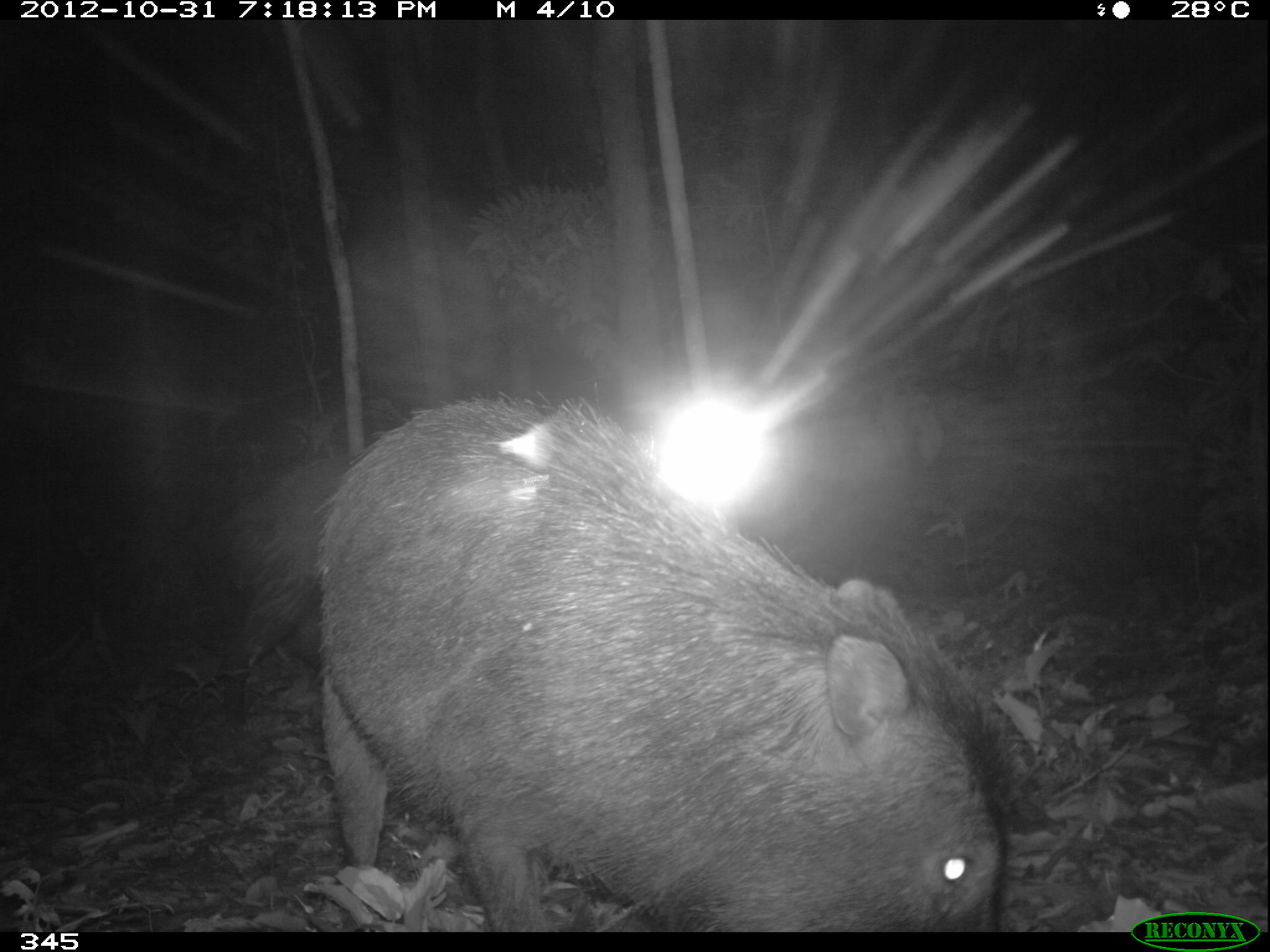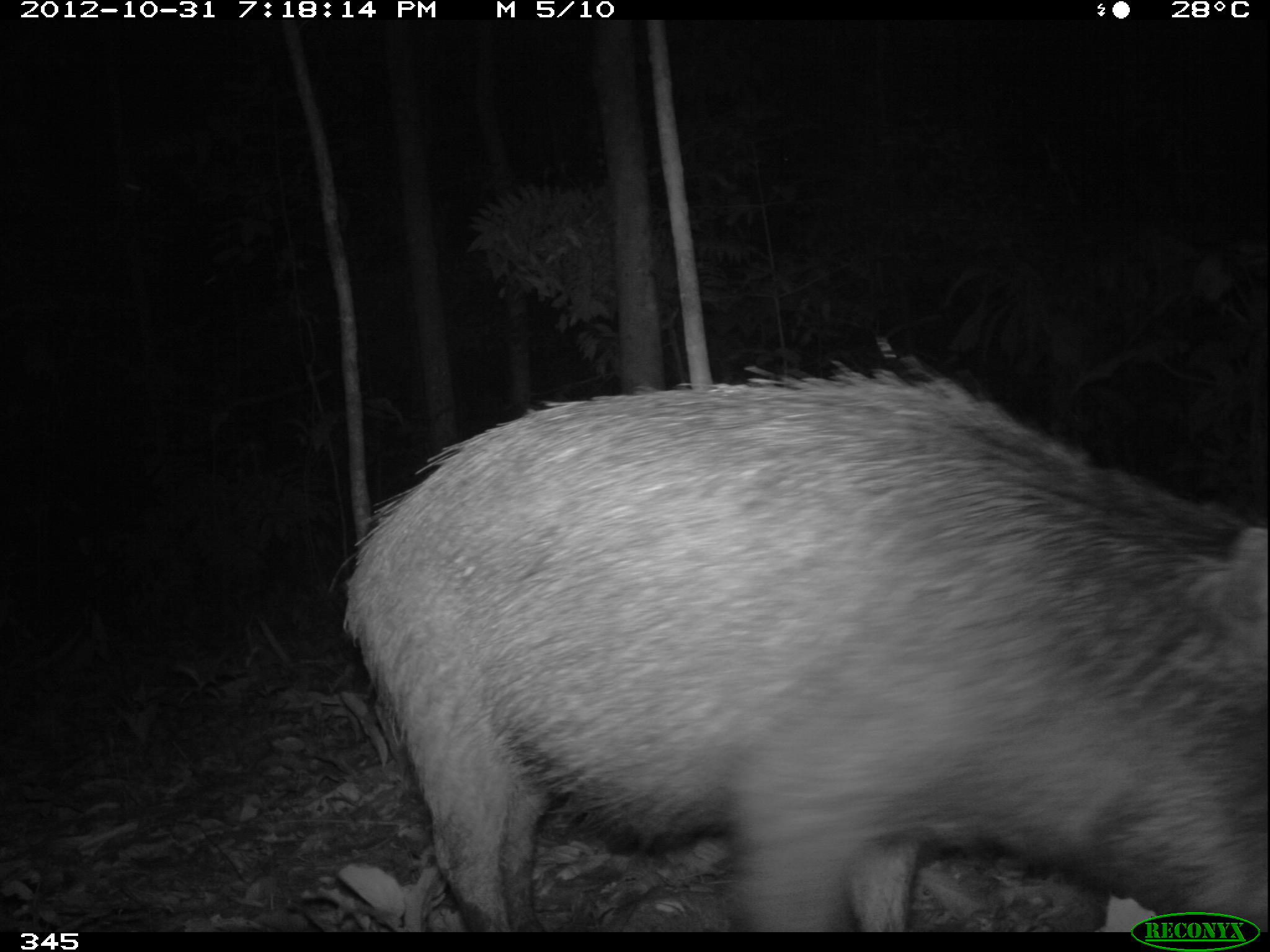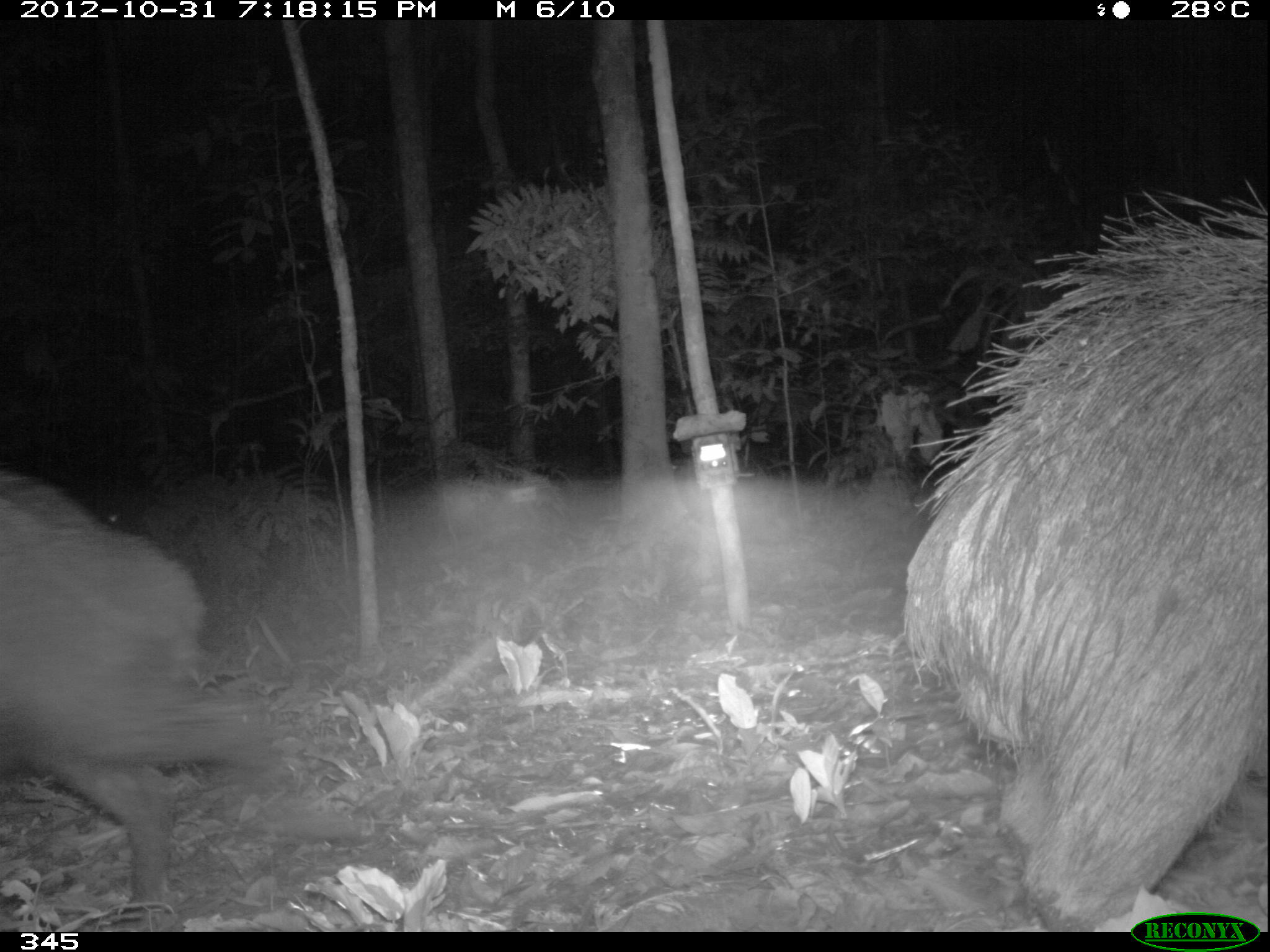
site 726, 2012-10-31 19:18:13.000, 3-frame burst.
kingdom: Animalia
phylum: Chordata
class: Mammalia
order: Artiodactyla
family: Tayassuidae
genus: Tayassu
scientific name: Tayassu pecari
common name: white-lipped peccary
Tayassu pecari (white-lipped peccary).